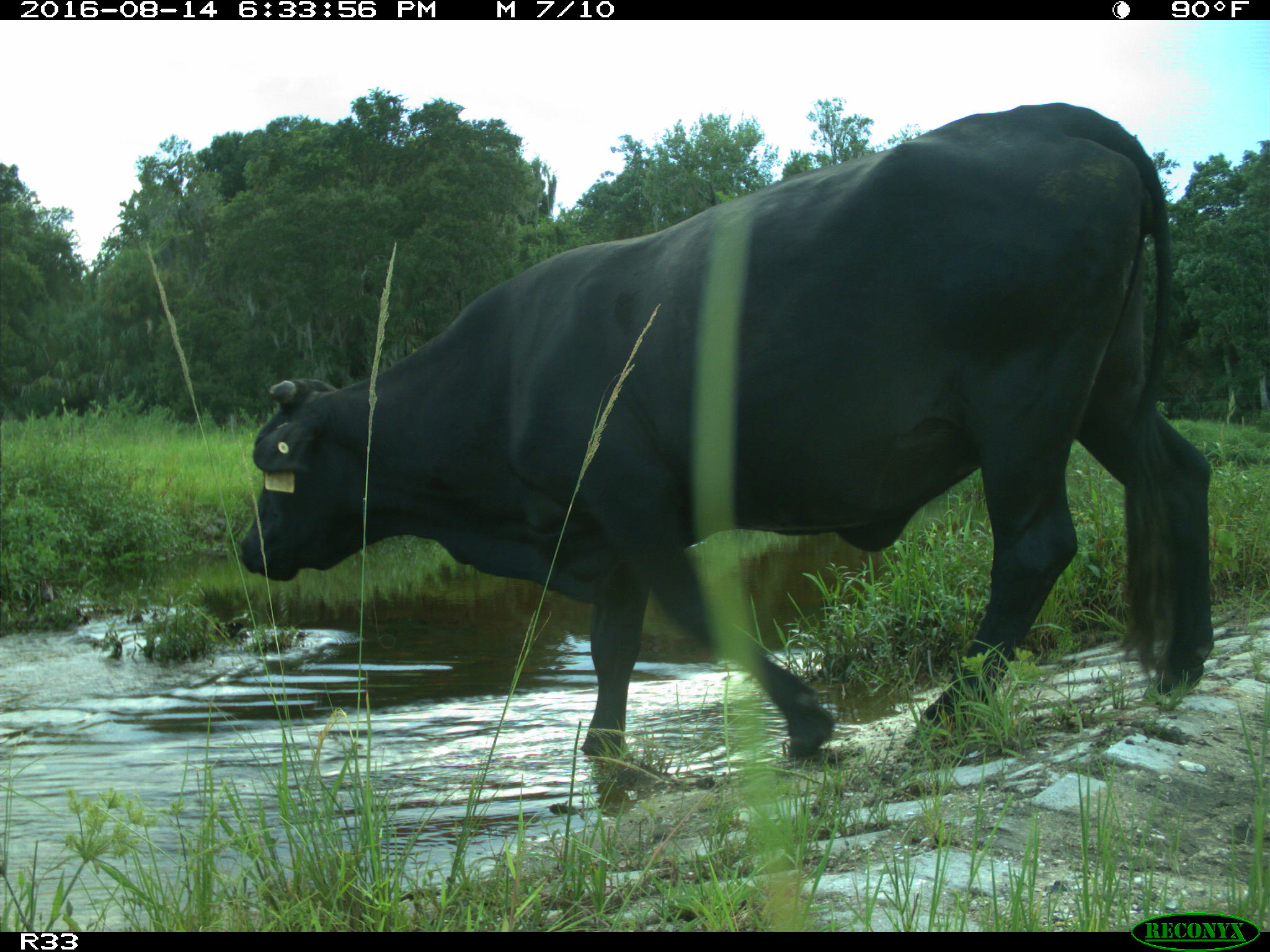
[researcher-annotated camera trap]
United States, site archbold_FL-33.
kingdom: Animalia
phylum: Chordata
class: Mammalia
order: Artiodactyla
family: Bovidae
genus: Bos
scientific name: Bos taurus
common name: domestic cow